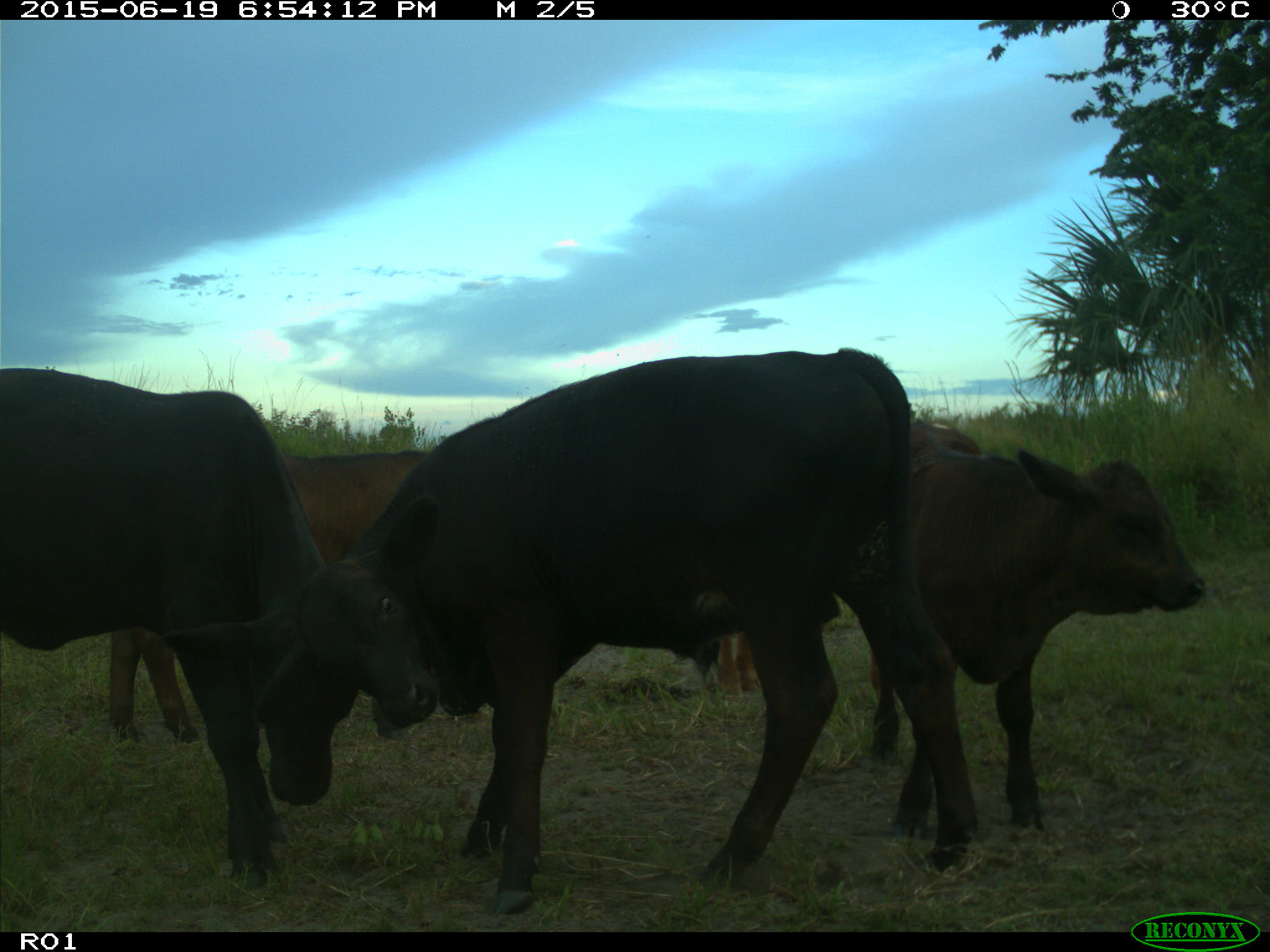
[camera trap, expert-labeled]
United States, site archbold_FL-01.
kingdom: Animalia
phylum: Chordata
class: Mammalia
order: Artiodactyla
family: Bovidae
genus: Bos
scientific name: Bos taurus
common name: domestic cow